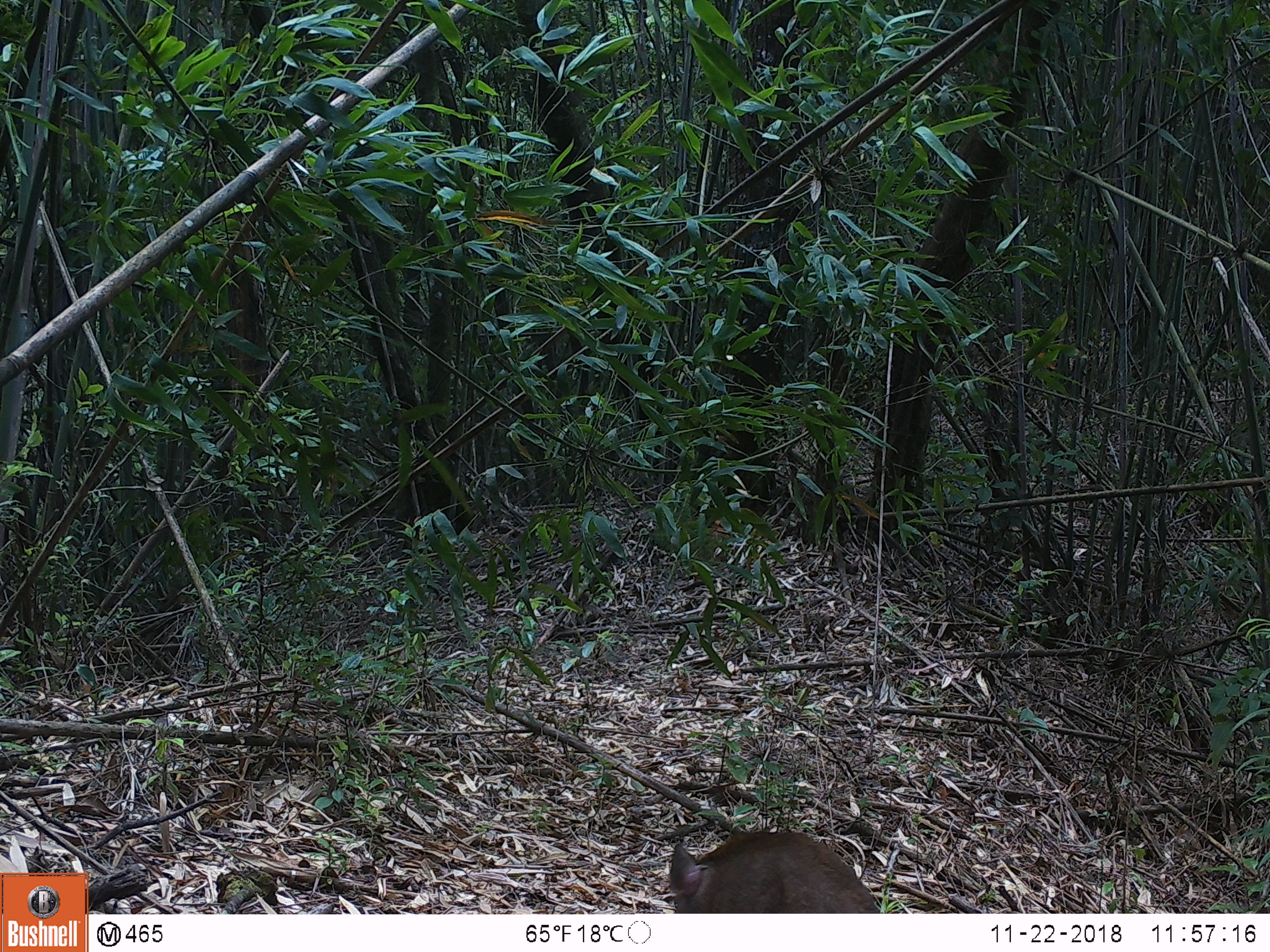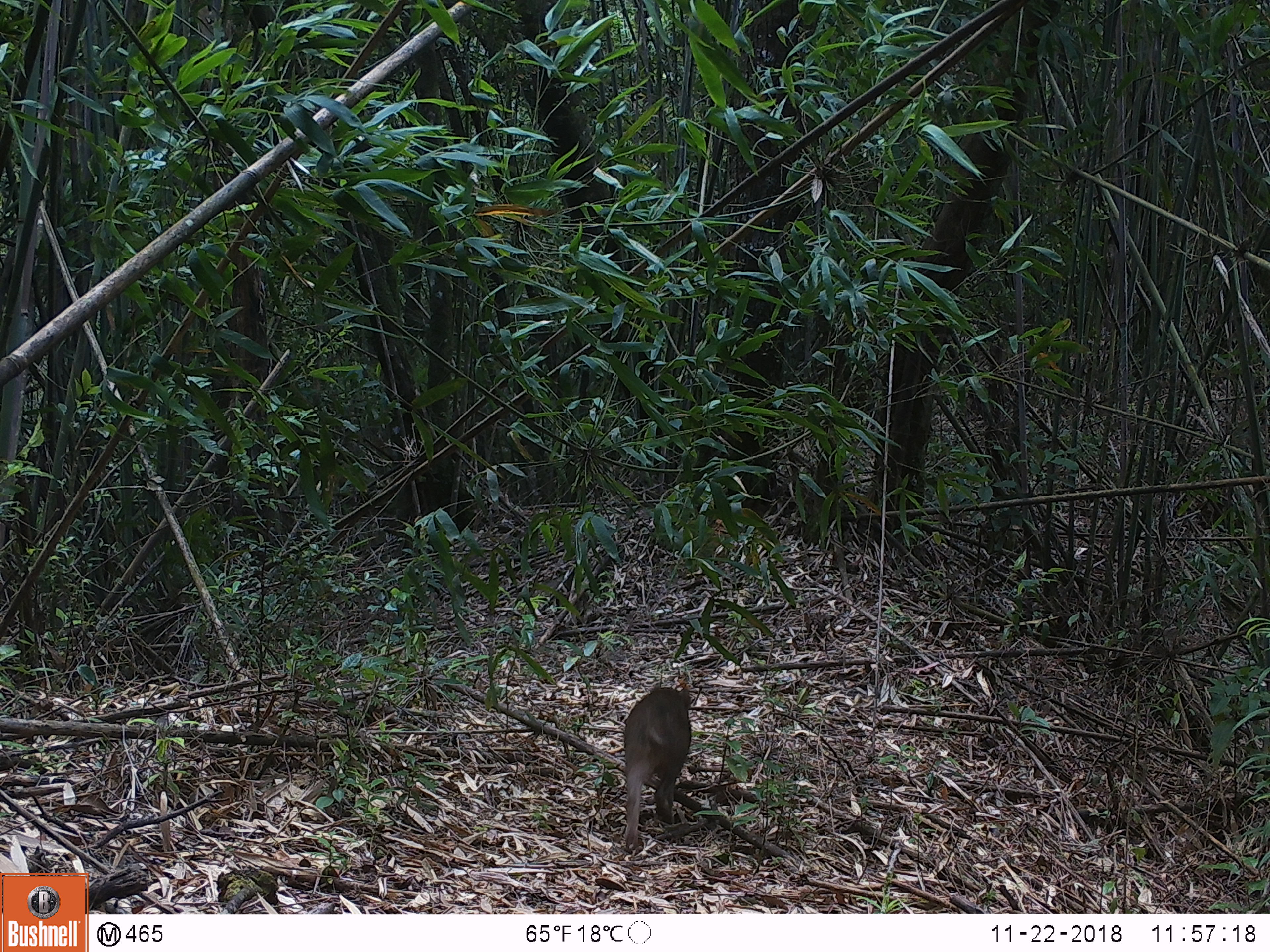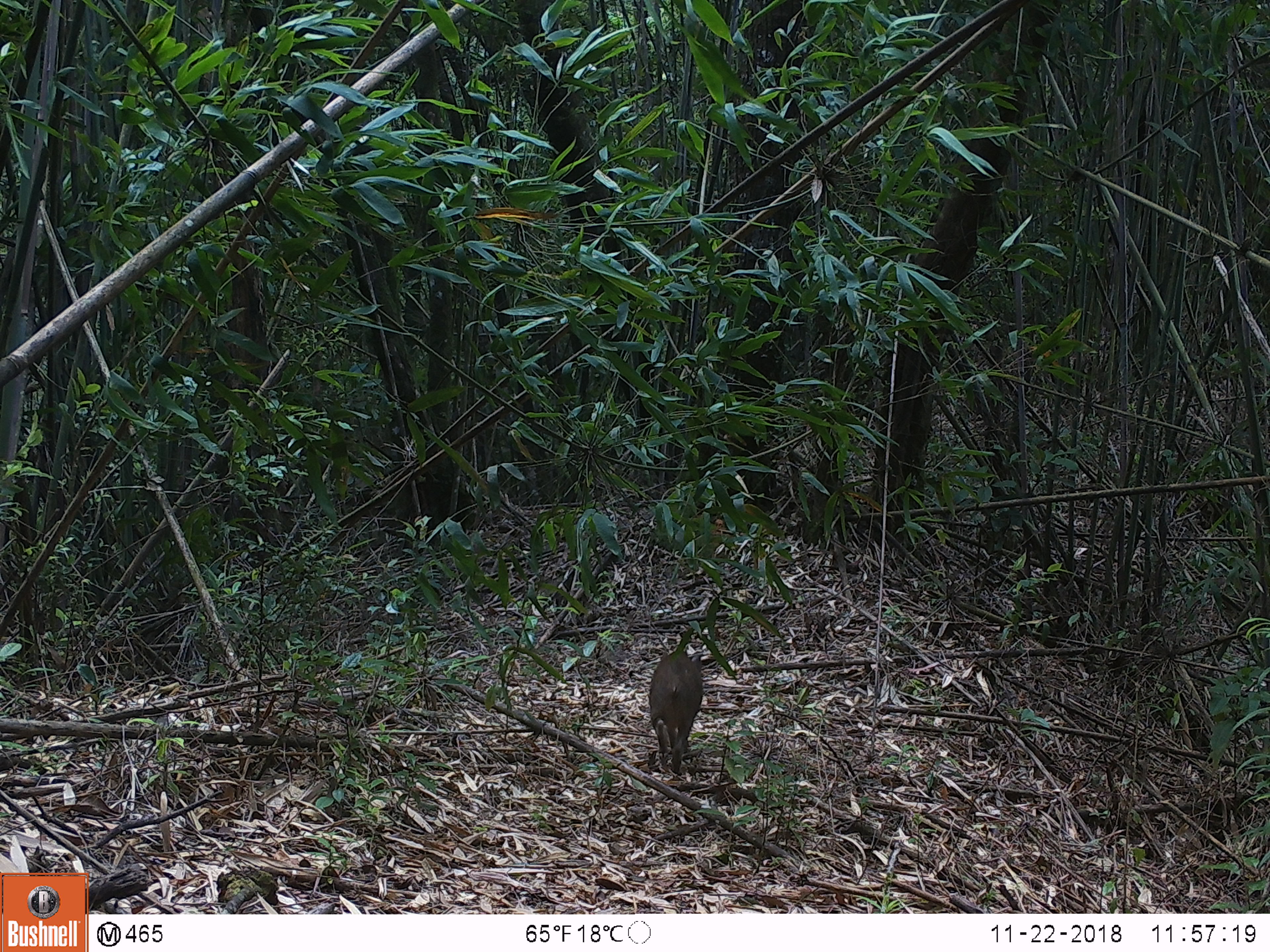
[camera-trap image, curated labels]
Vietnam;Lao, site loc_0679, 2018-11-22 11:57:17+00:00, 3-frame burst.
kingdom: Animalia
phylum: Chordata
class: Mammalia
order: Artiodactyla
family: Suidae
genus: Sus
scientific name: Sus scrofa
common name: eurasian wild pig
Eurasian wild pig (Sus scrofa). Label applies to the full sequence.